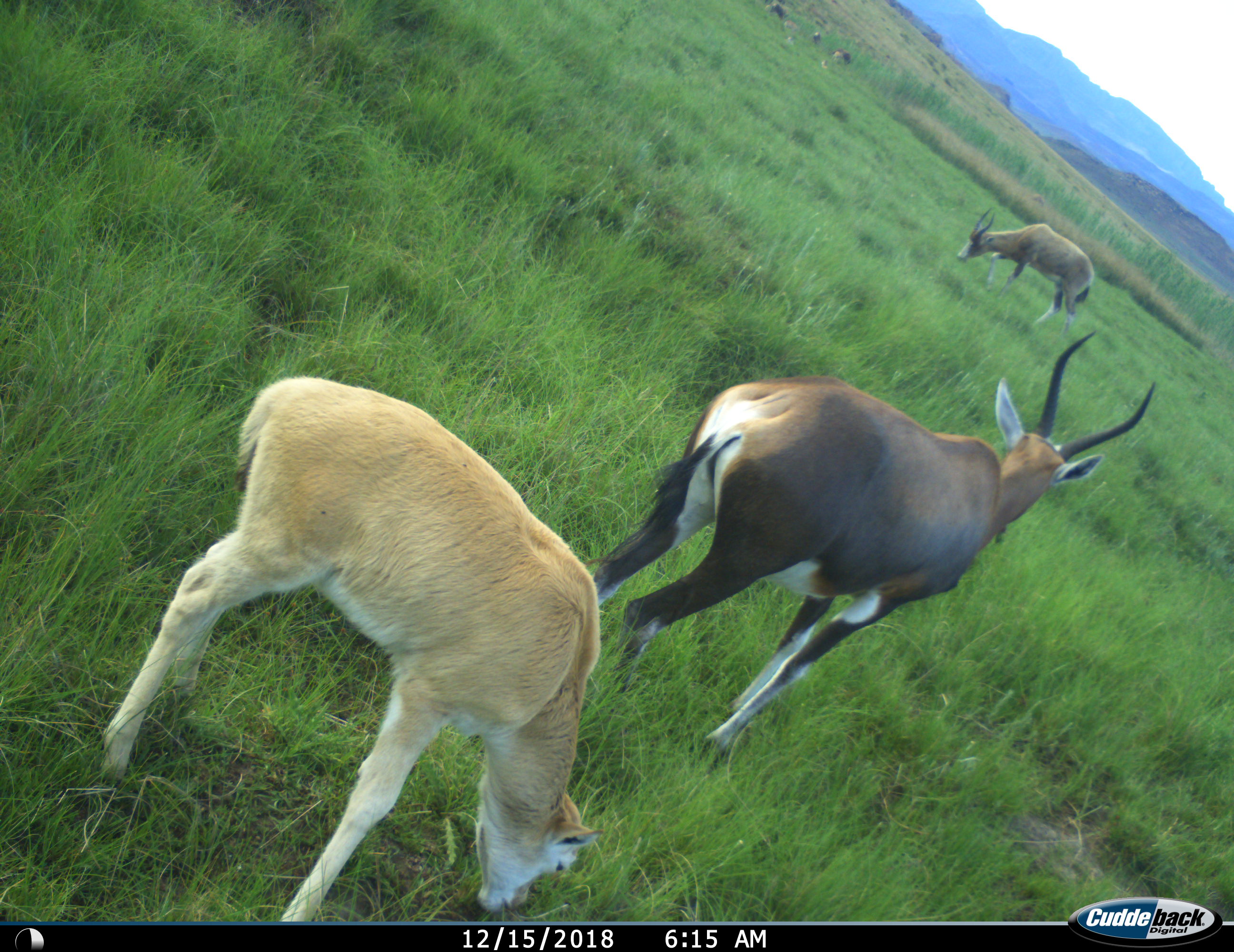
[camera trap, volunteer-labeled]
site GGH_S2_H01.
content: unidentified animal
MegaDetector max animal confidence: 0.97